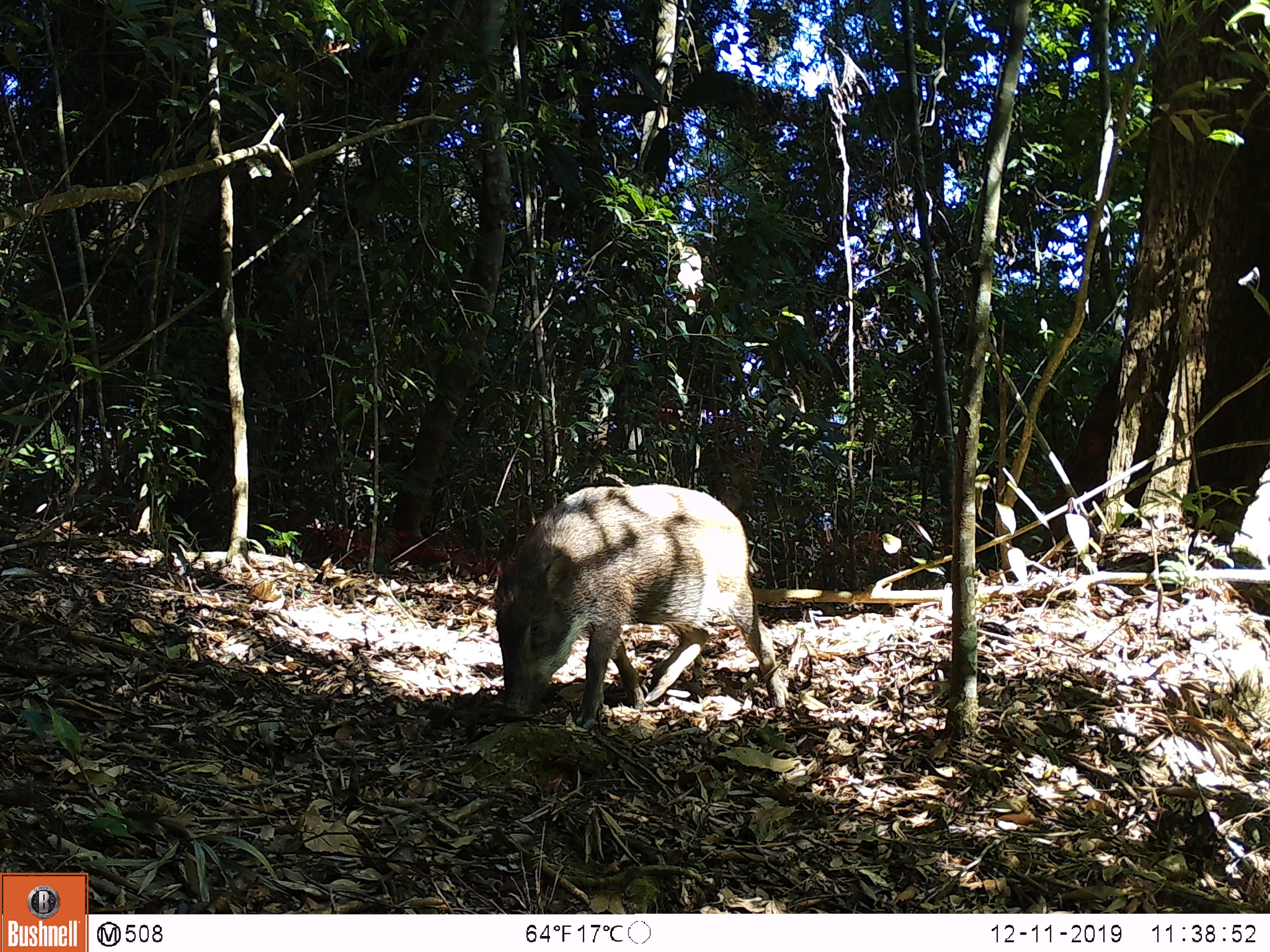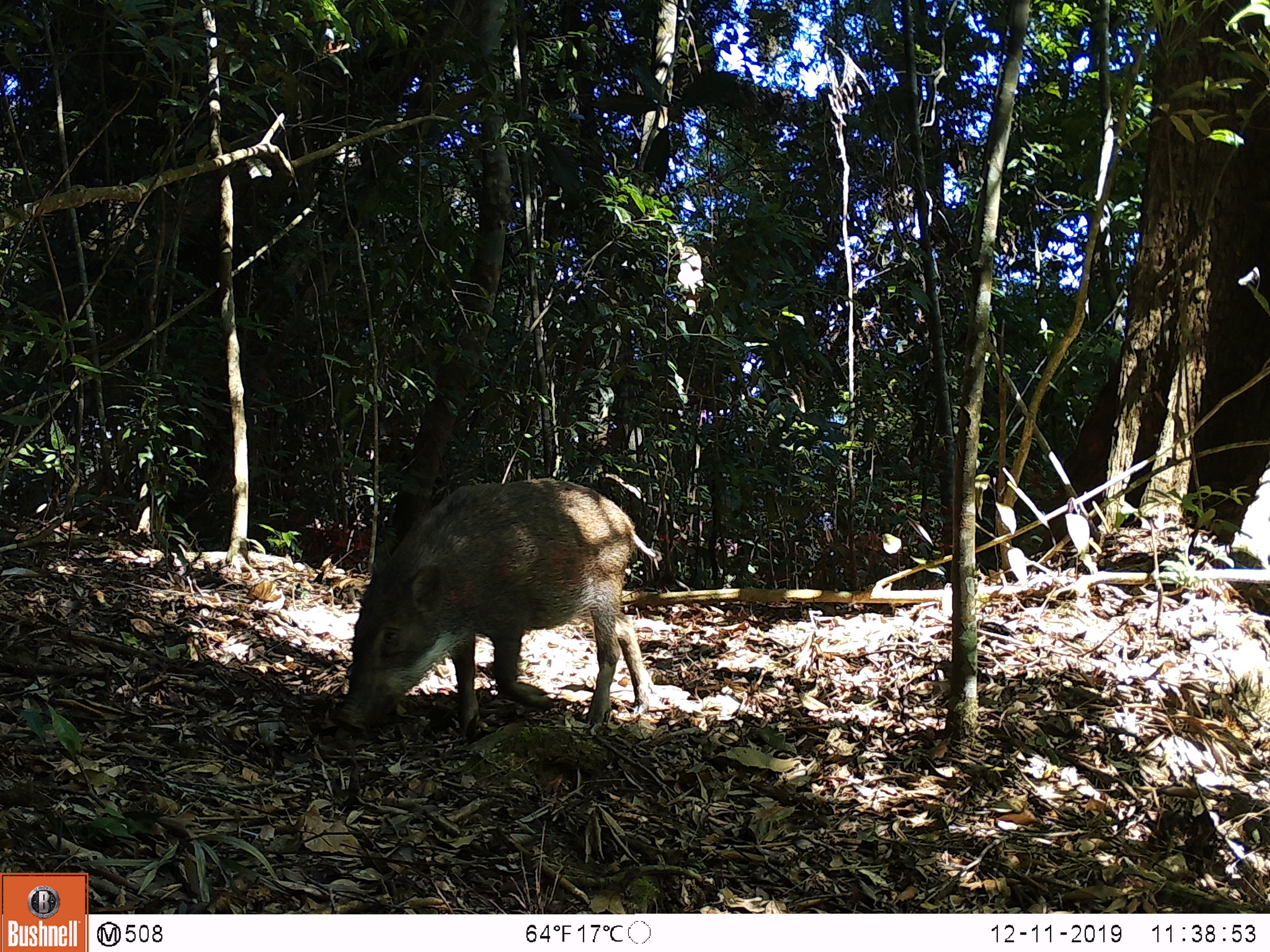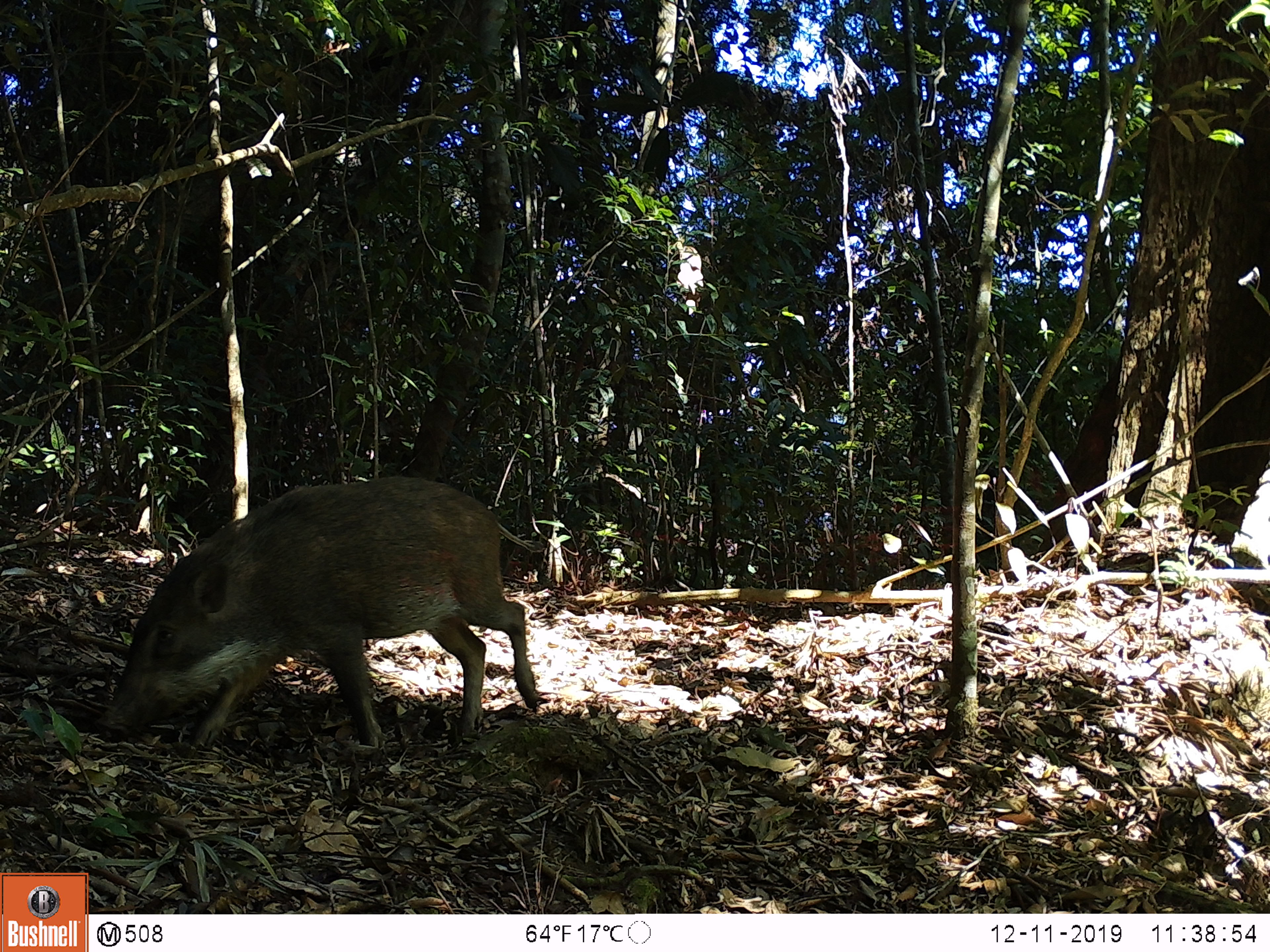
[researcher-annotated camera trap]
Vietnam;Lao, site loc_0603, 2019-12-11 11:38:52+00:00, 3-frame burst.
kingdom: Animalia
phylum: Chordata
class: Mammalia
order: Artiodactyla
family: Suidae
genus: Sus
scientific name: Sus scrofa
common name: eurasian wild pig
Eurasian wild pig (Sus scrofa). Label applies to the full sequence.